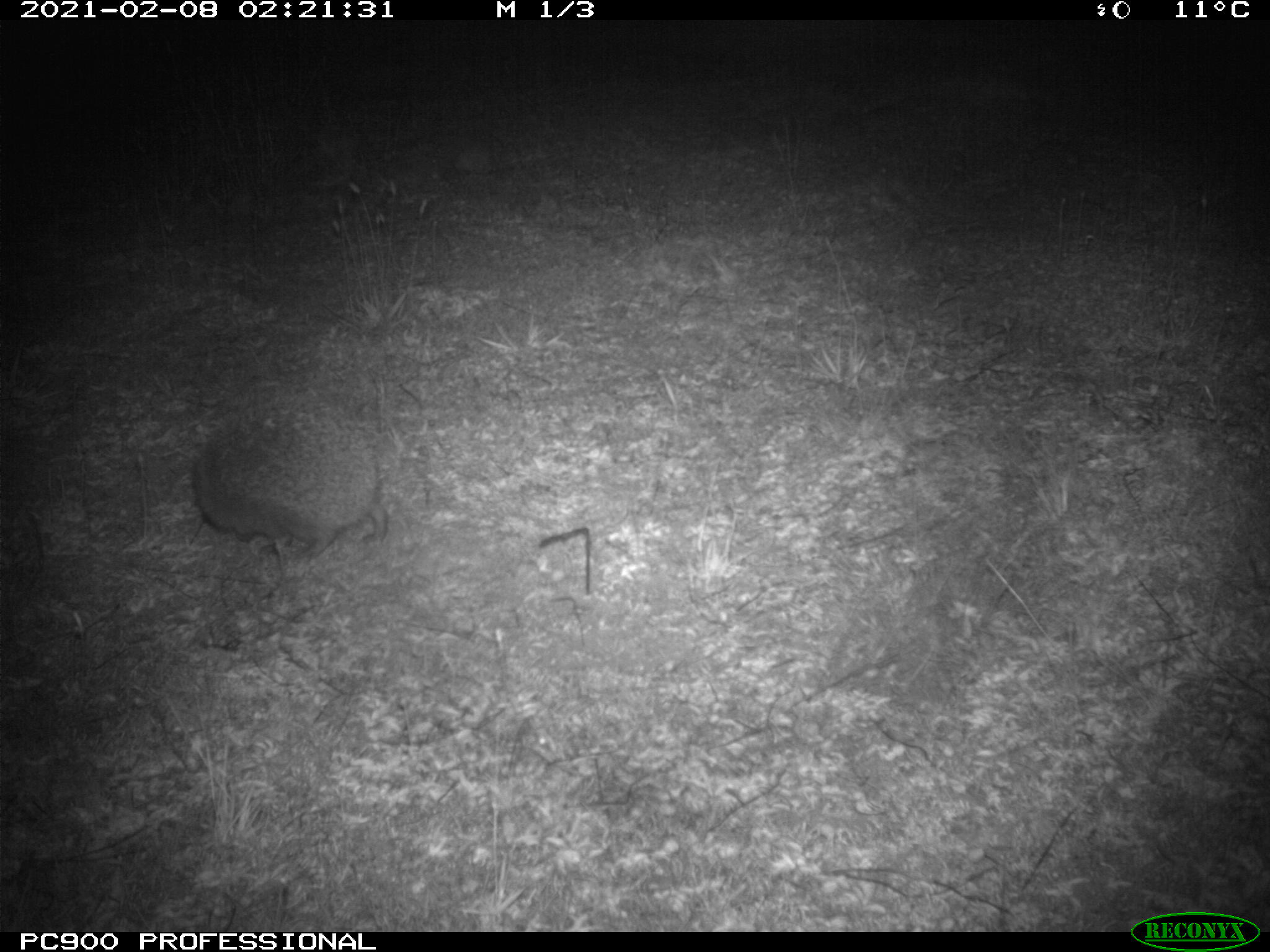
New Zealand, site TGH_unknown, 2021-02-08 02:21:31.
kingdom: Animalia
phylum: Chordata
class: Mammalia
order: Eulipotyphla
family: Erinaceidae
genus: Erinaceus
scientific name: Erinaceus europaeus europaeus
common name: european hedgehog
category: hedgehog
Hedgehog (european hedgehog) (Erinaceus europaeus europaeus).